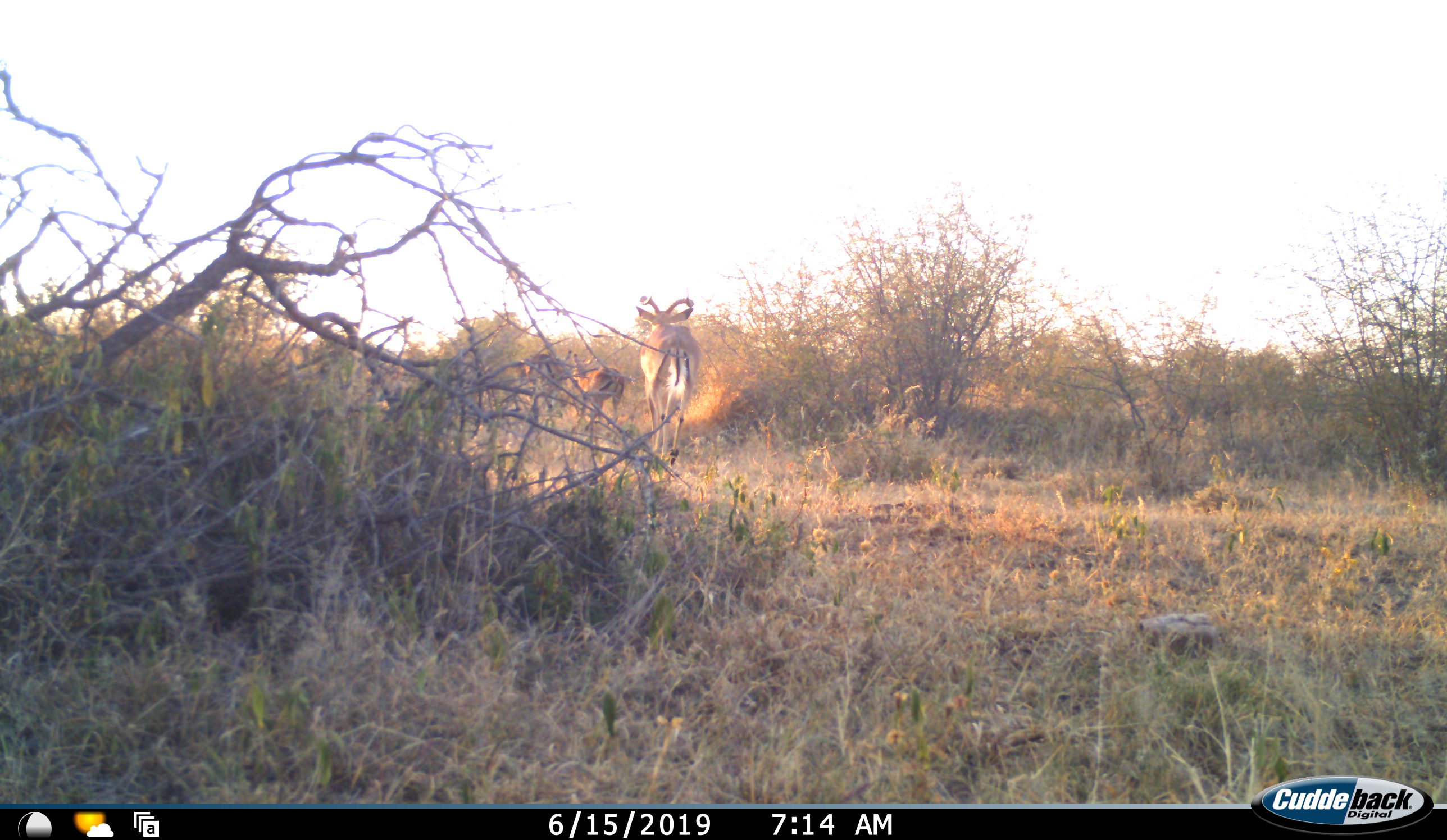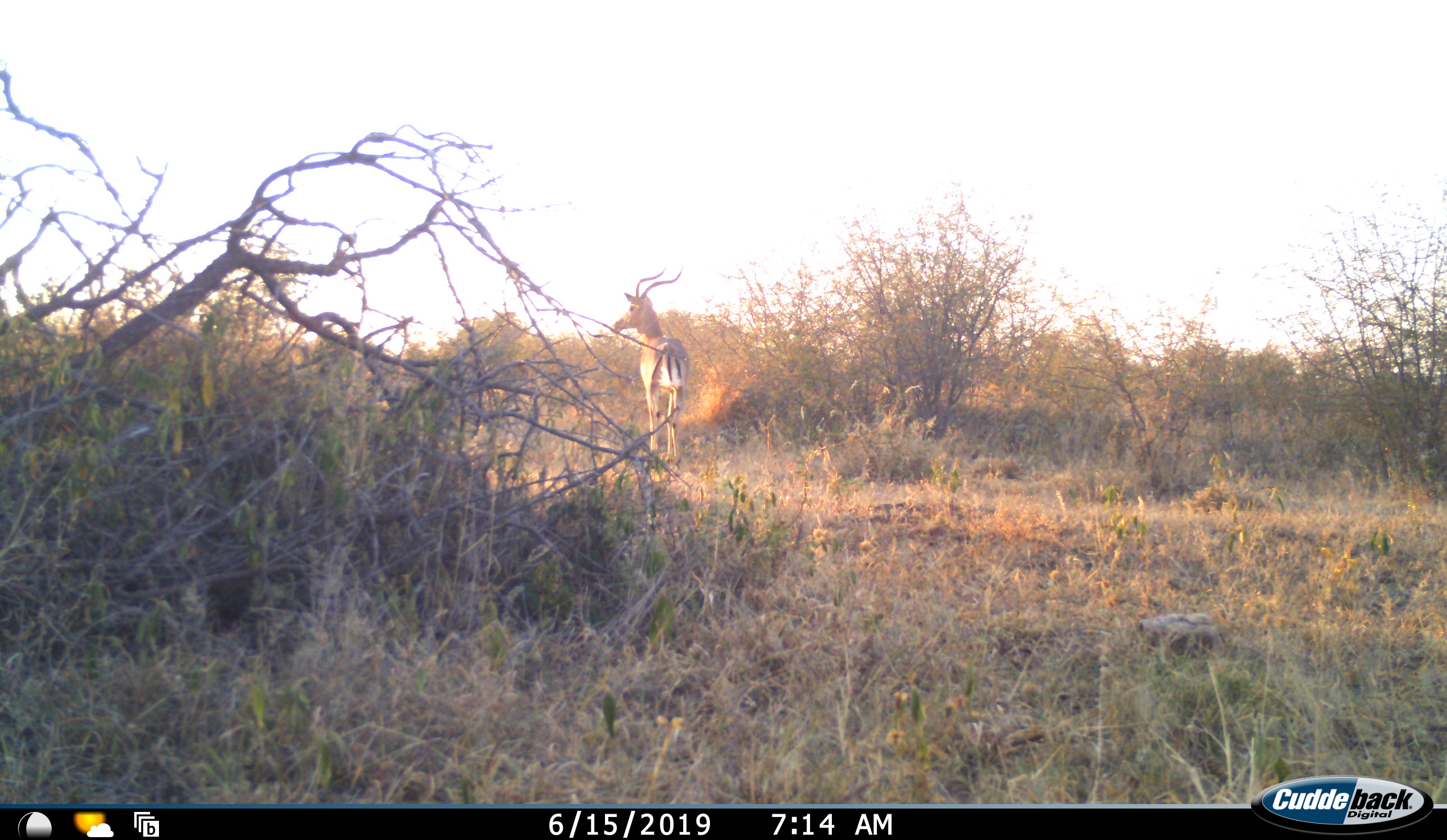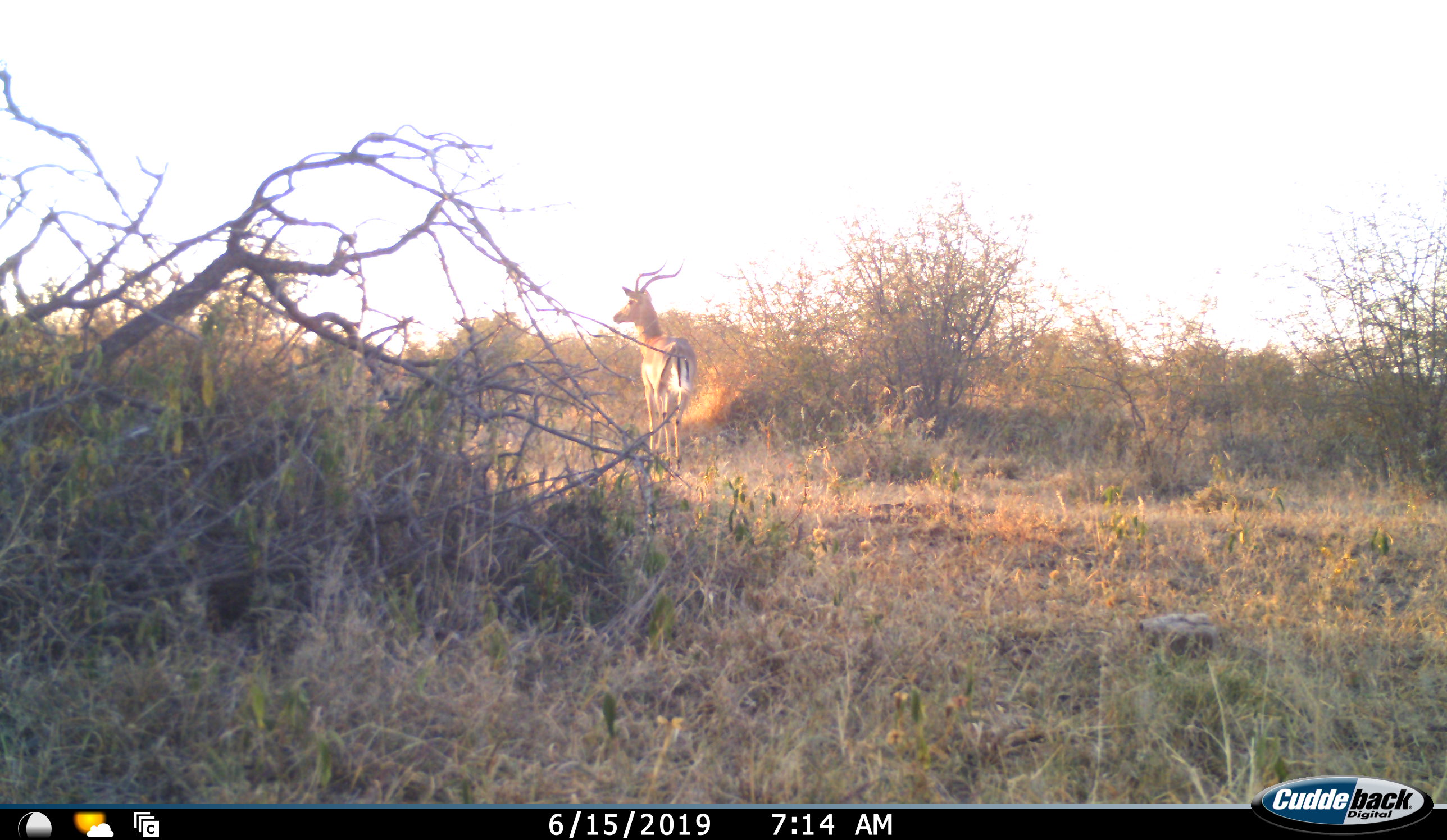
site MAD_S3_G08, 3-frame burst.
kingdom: Animalia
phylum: Chordata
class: Mammalia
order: Artiodactyla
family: Bovidae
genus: Aepyceros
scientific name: Aepyceros melampus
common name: impala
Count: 2.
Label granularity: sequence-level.